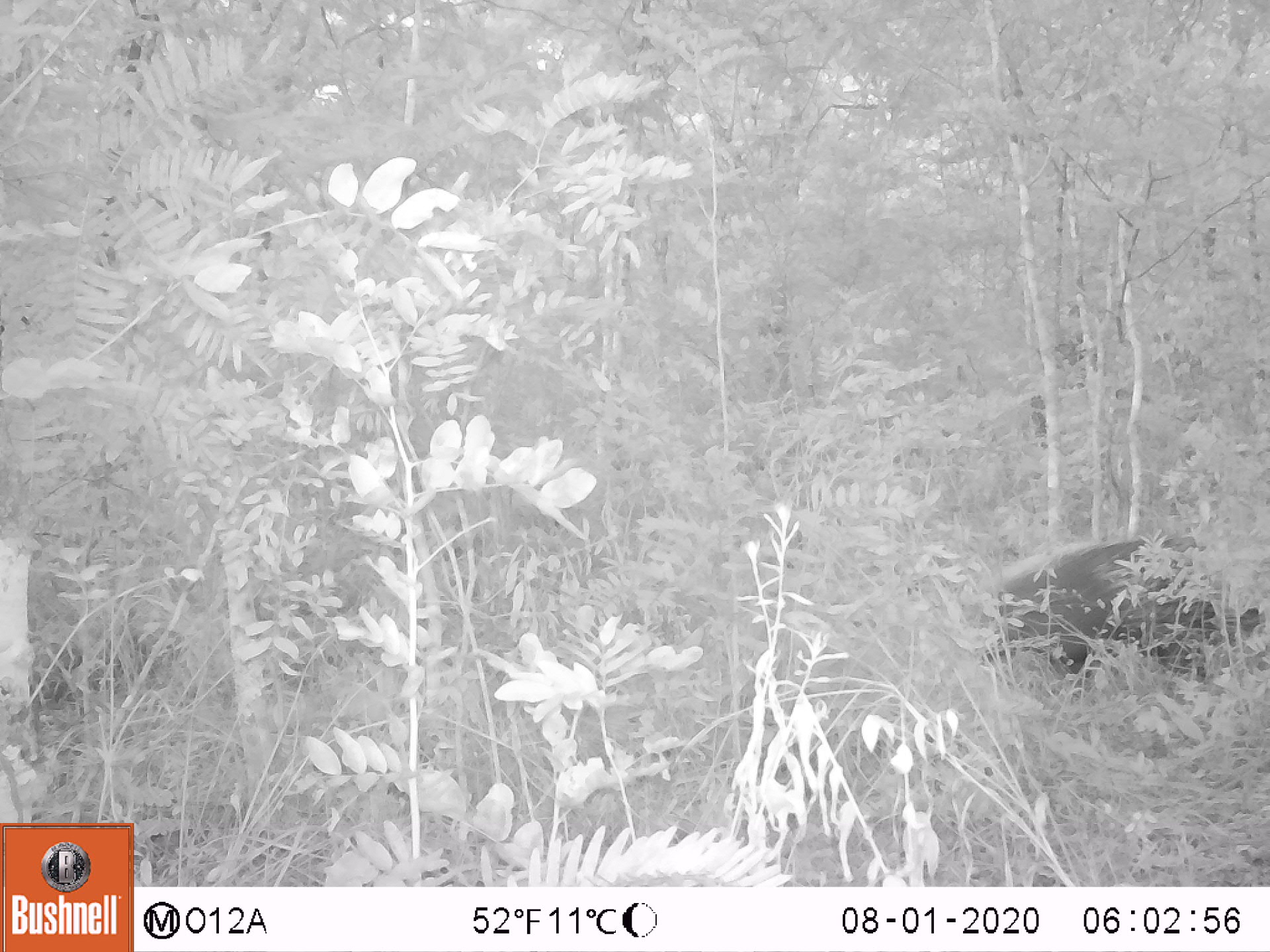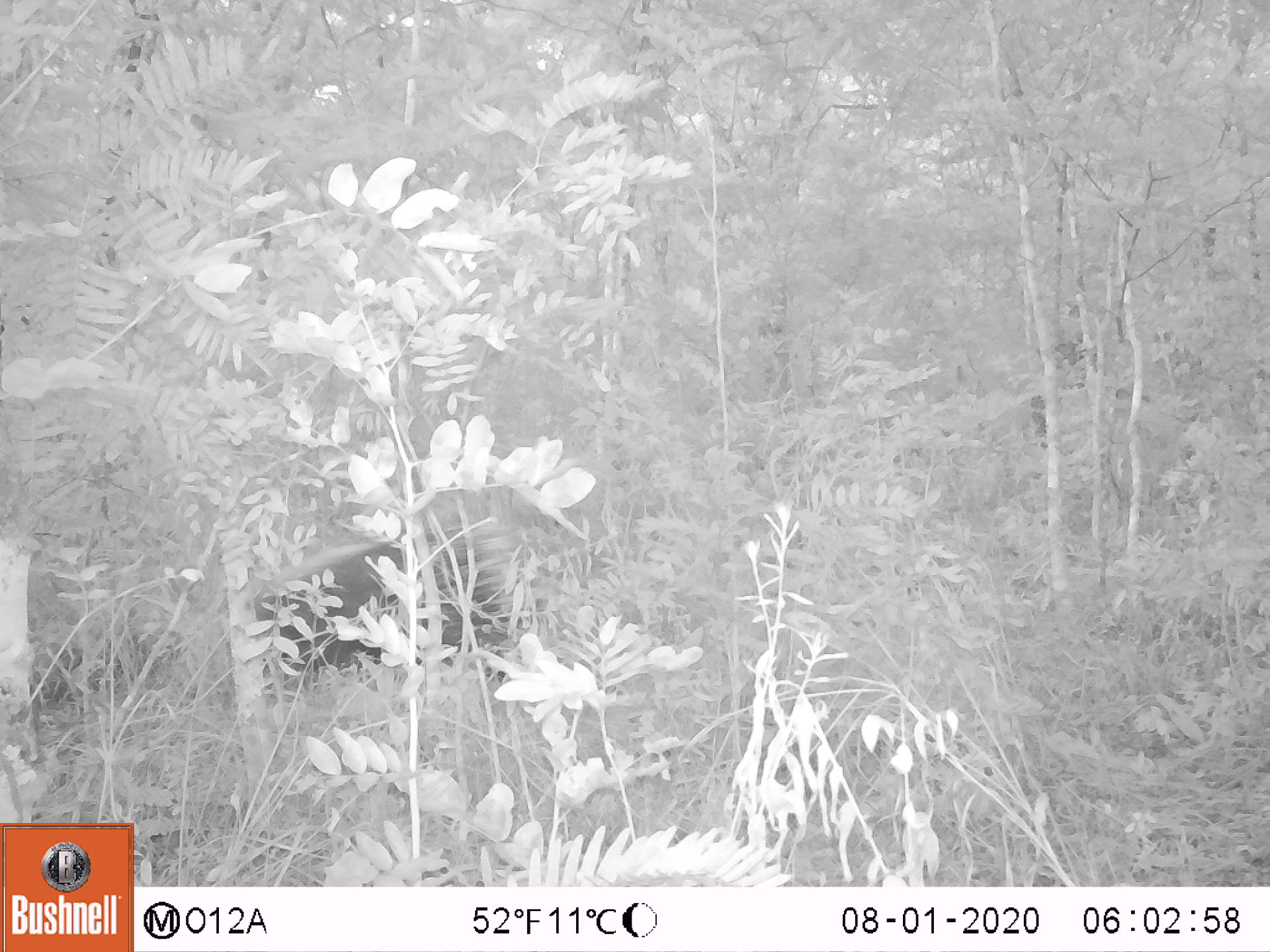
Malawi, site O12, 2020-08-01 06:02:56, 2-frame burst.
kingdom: Animalia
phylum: Chordata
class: Mammalia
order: Artiodactyla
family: Suidae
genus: Potamochoerus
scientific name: Potamochoerus larvatus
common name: bushpig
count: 1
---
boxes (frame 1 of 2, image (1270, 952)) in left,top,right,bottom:
bushpig: 965,527,1264,702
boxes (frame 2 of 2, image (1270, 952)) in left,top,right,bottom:
bushpig: 254,531,534,666